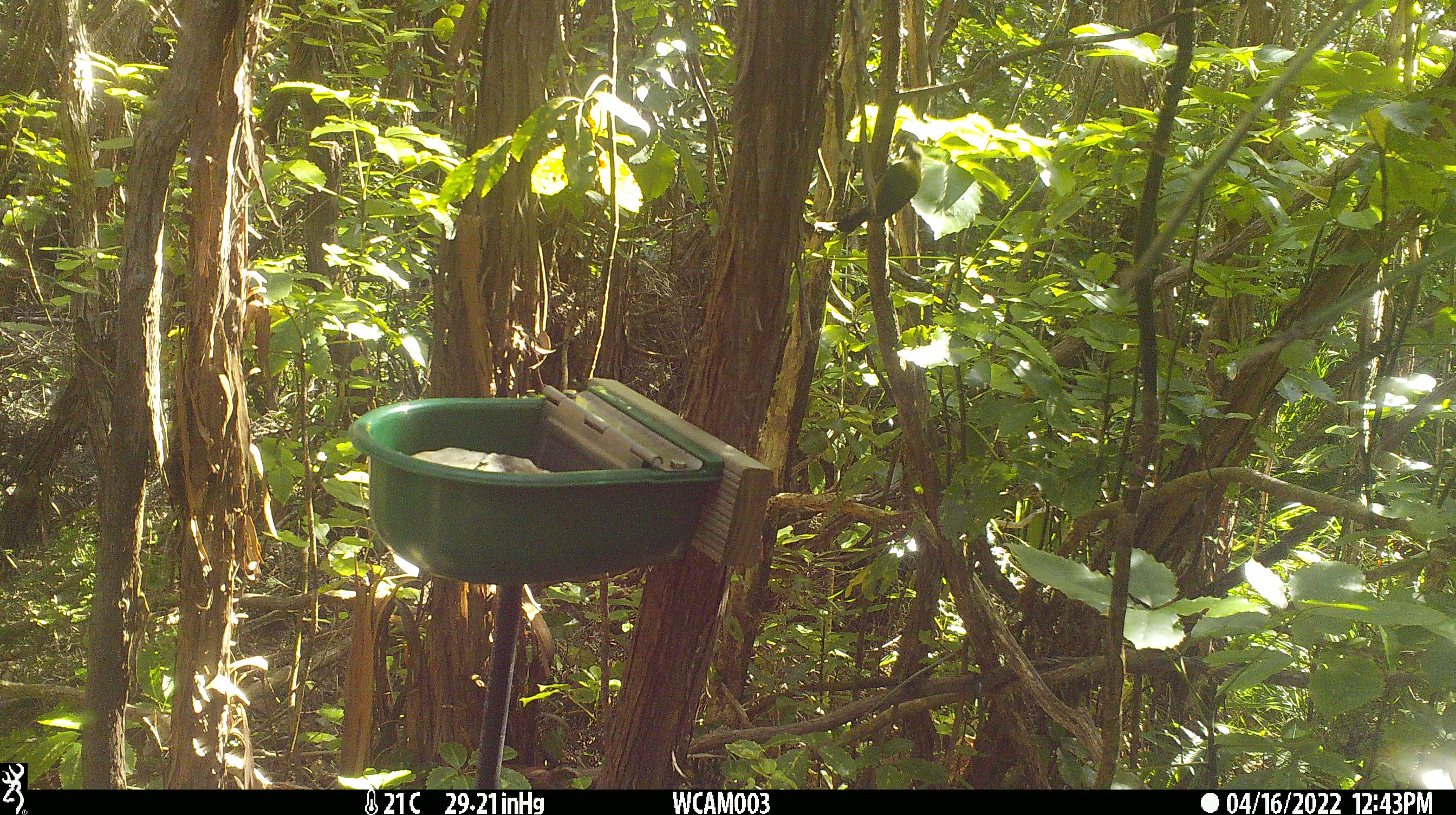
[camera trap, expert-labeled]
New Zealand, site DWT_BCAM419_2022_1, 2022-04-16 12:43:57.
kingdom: Animalia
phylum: Chordata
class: Aves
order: Psittaciformes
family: Psittaculidae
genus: Cyanoramphus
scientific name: Cyanoramphus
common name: parakeet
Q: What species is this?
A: Parakeet (Cyanoramphus).